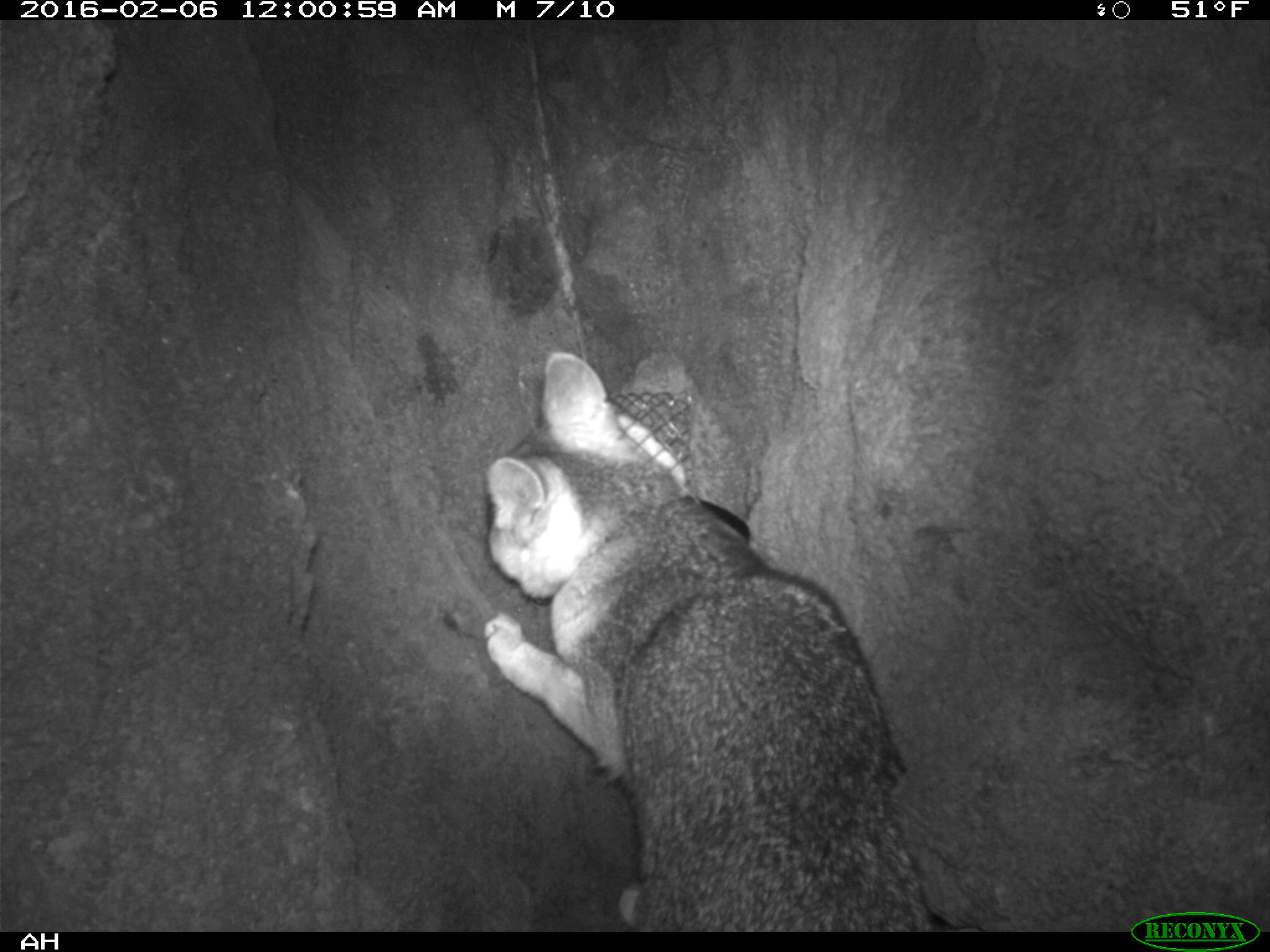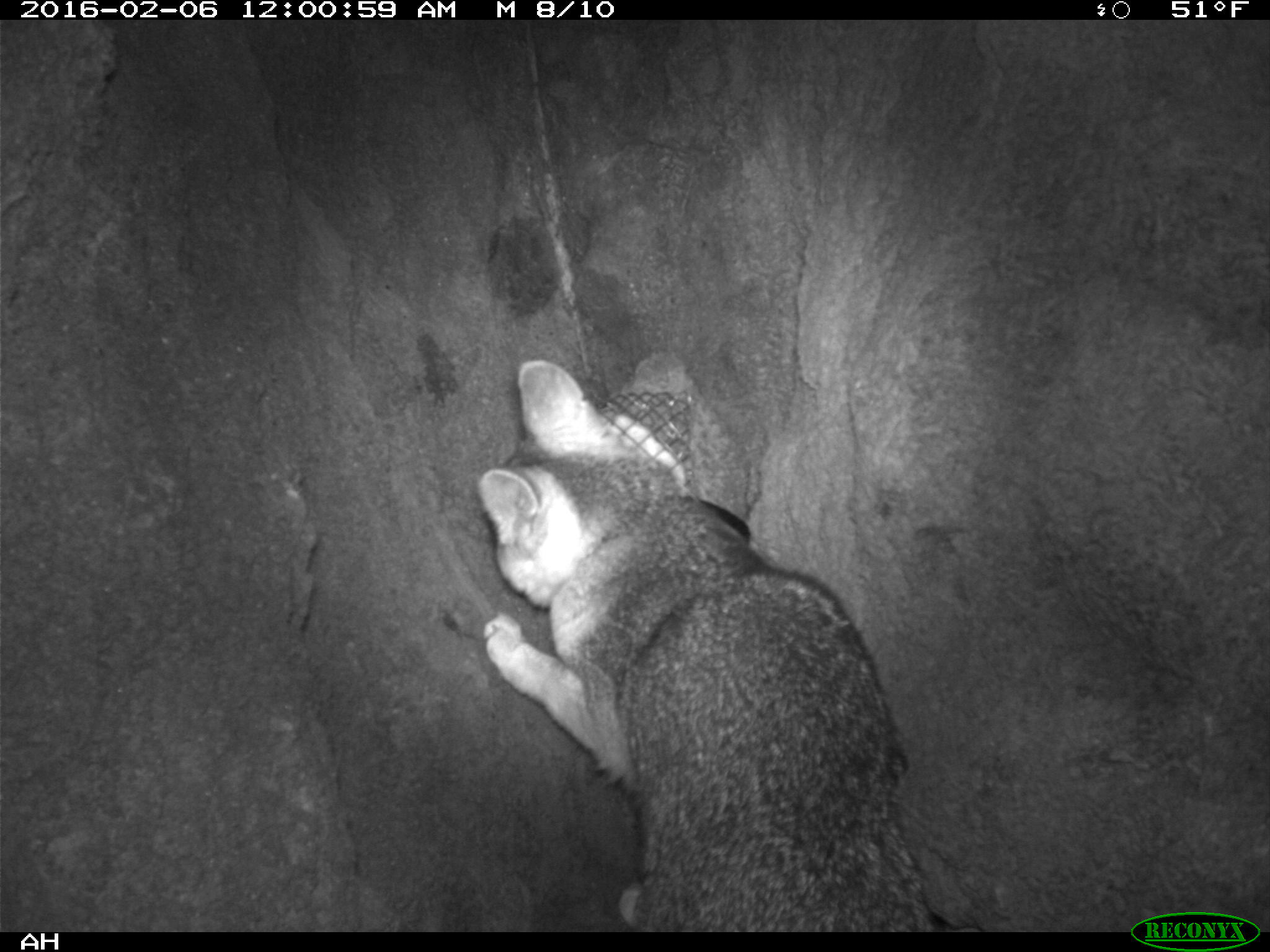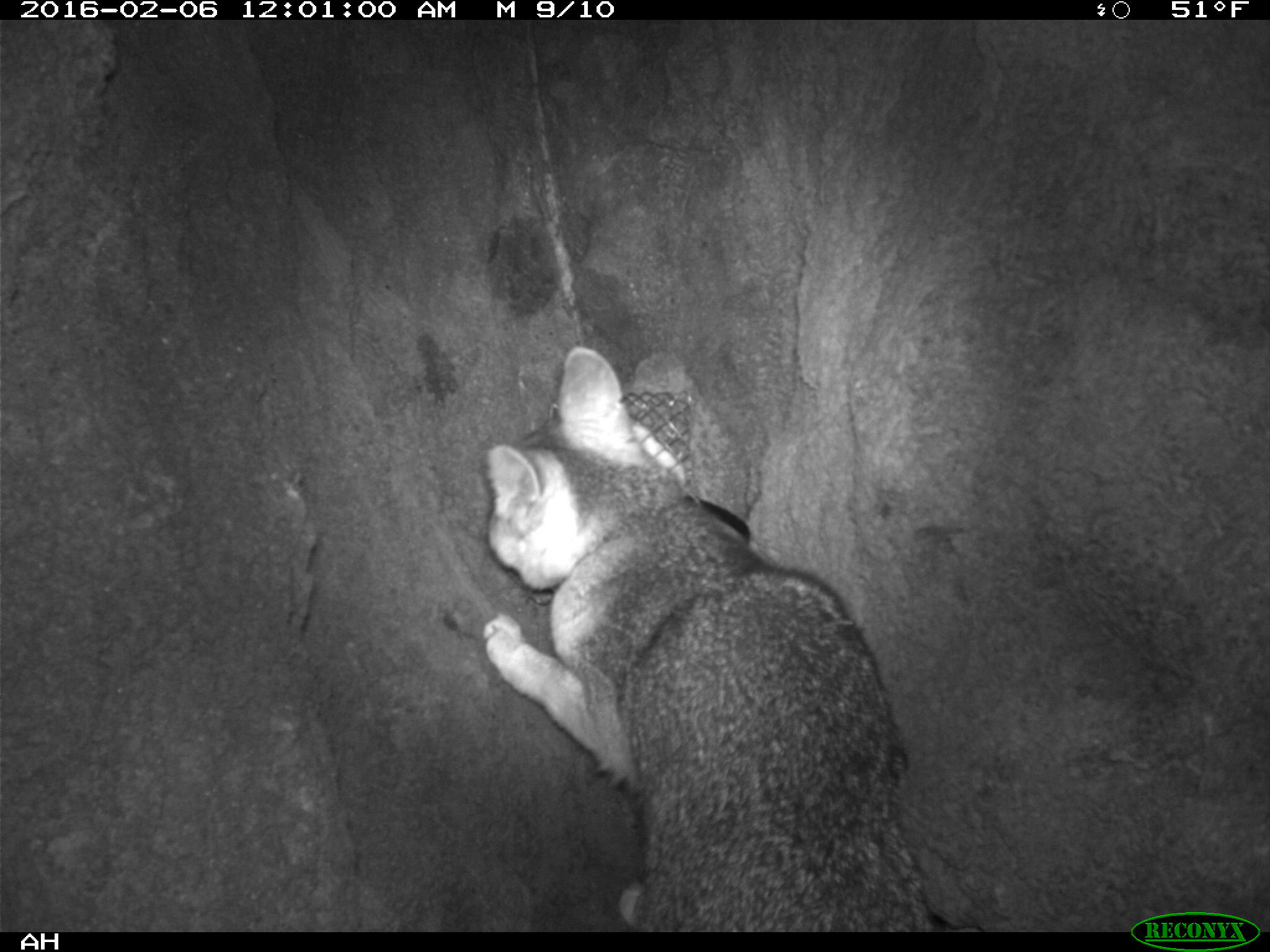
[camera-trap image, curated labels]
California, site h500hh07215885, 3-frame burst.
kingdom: Animalia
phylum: Chordata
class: Mammalia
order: Carnivora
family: Canidae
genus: Urocyon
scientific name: Urocyon littoralis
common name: island fox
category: fox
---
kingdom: Animalia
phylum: Chordata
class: Mammalia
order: Rodentia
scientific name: Rodentia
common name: rodent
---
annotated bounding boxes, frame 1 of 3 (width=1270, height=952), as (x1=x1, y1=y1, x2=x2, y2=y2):
fox: (x1=482, y1=353, x2=928, y2=933)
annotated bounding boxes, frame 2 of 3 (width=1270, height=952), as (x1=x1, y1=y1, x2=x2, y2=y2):
rodent: (x1=480, y1=358, x2=933, y2=932)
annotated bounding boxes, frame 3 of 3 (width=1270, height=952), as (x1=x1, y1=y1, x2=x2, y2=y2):
fox: (x1=485, y1=348, x2=938, y2=931)